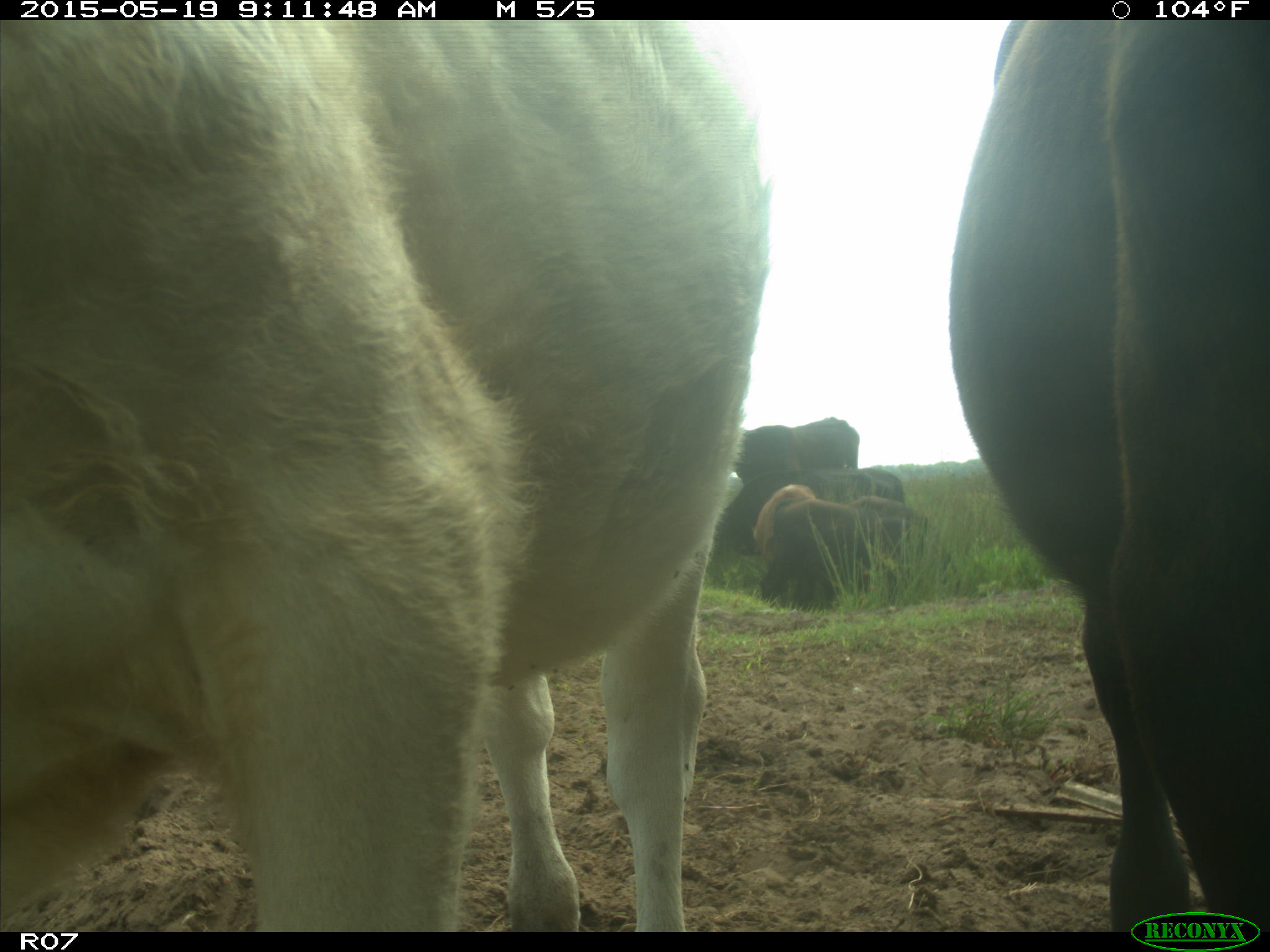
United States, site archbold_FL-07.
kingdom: Animalia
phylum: Chordata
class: Mammalia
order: Artiodactyla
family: Bovidae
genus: Bos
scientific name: Bos taurus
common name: domestic cow